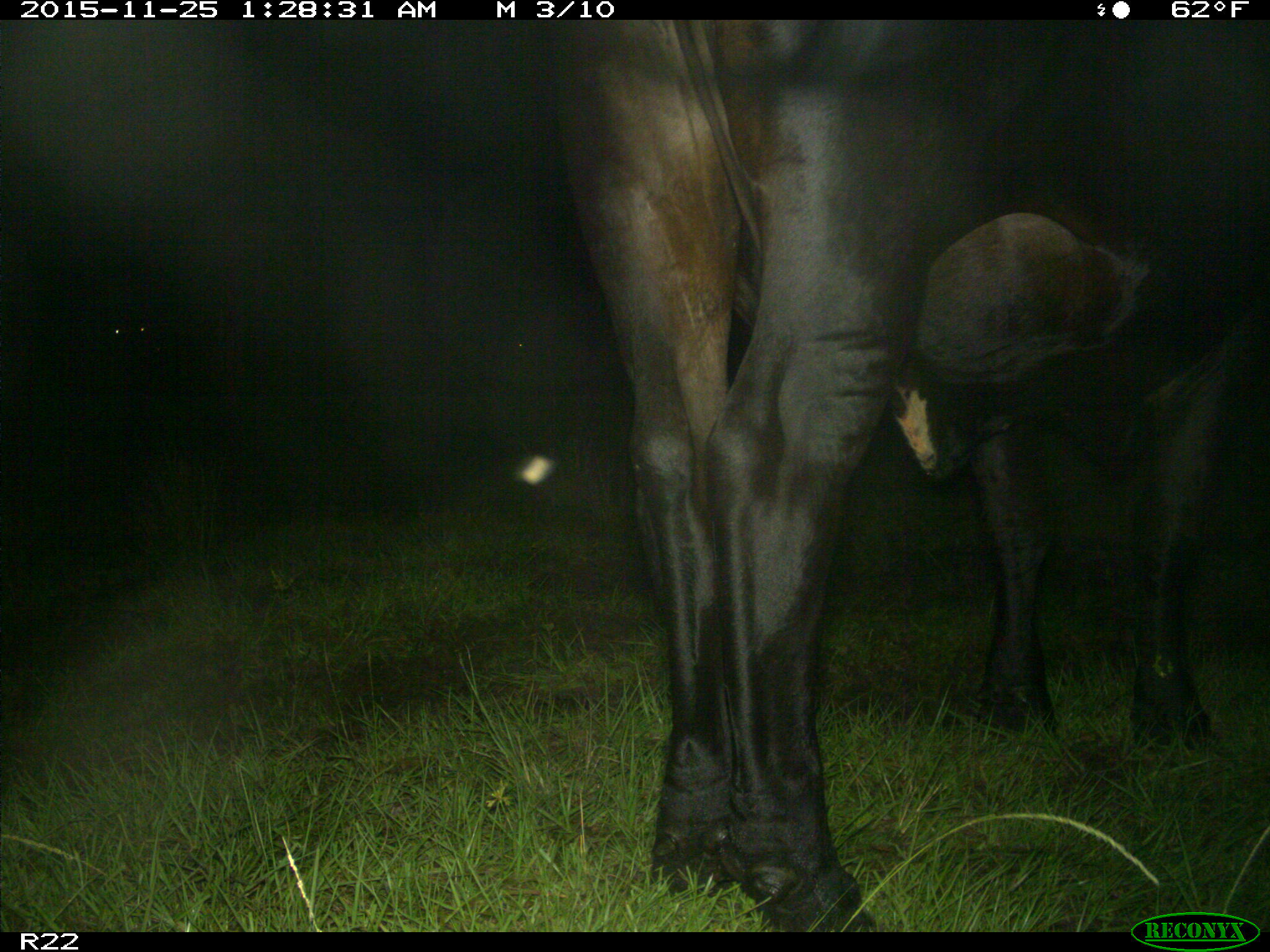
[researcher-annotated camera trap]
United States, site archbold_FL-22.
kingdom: Animalia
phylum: Chordata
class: Mammalia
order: Artiodactyla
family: Bovidae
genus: Bos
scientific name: Bos taurus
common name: domestic cow